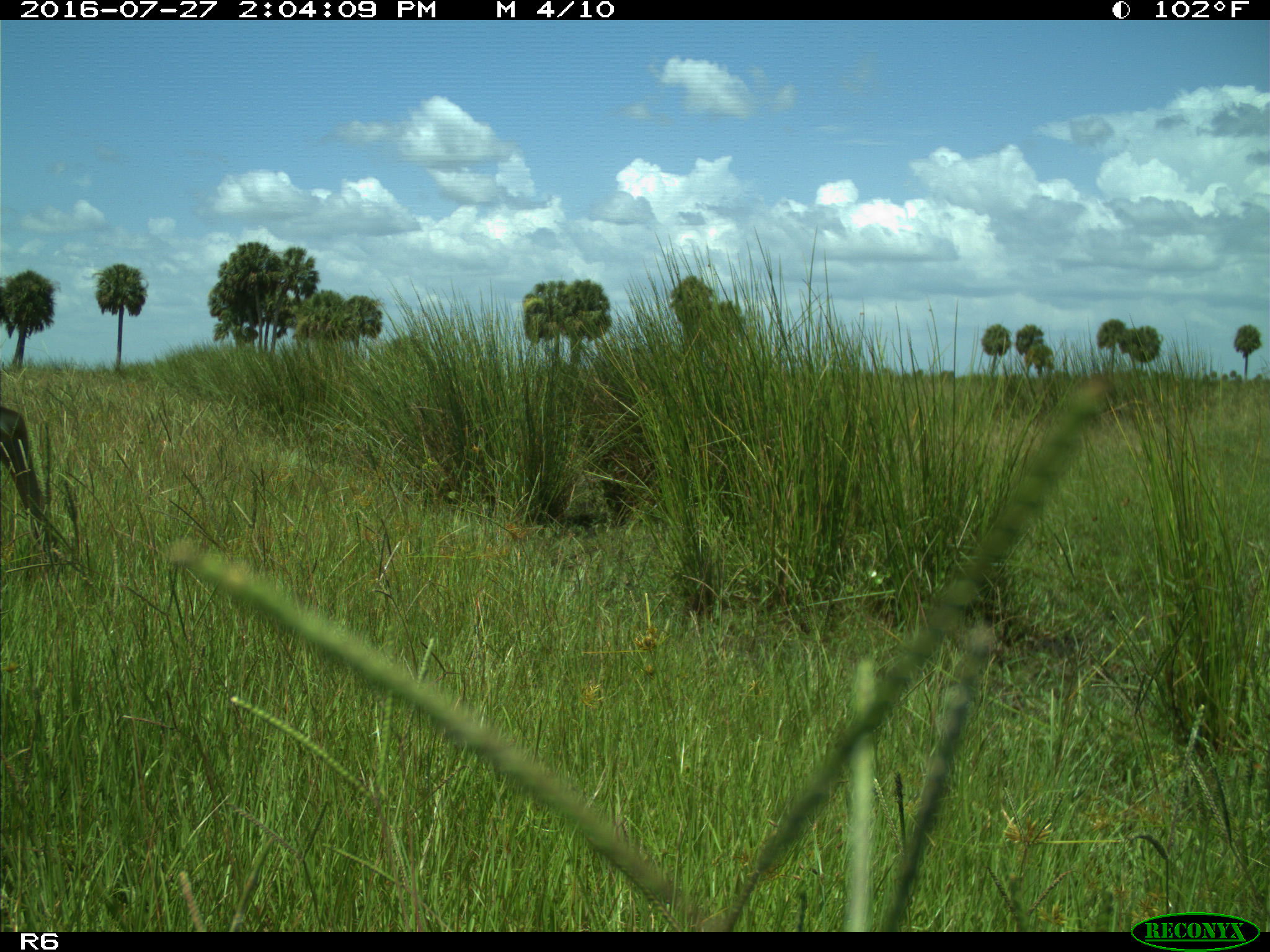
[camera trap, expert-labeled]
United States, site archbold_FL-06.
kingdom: Animalia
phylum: Chordata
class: Mammalia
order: Artiodactyla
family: Cervidae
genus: Odocoileus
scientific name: Odocoileus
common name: deer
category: unidentified deer